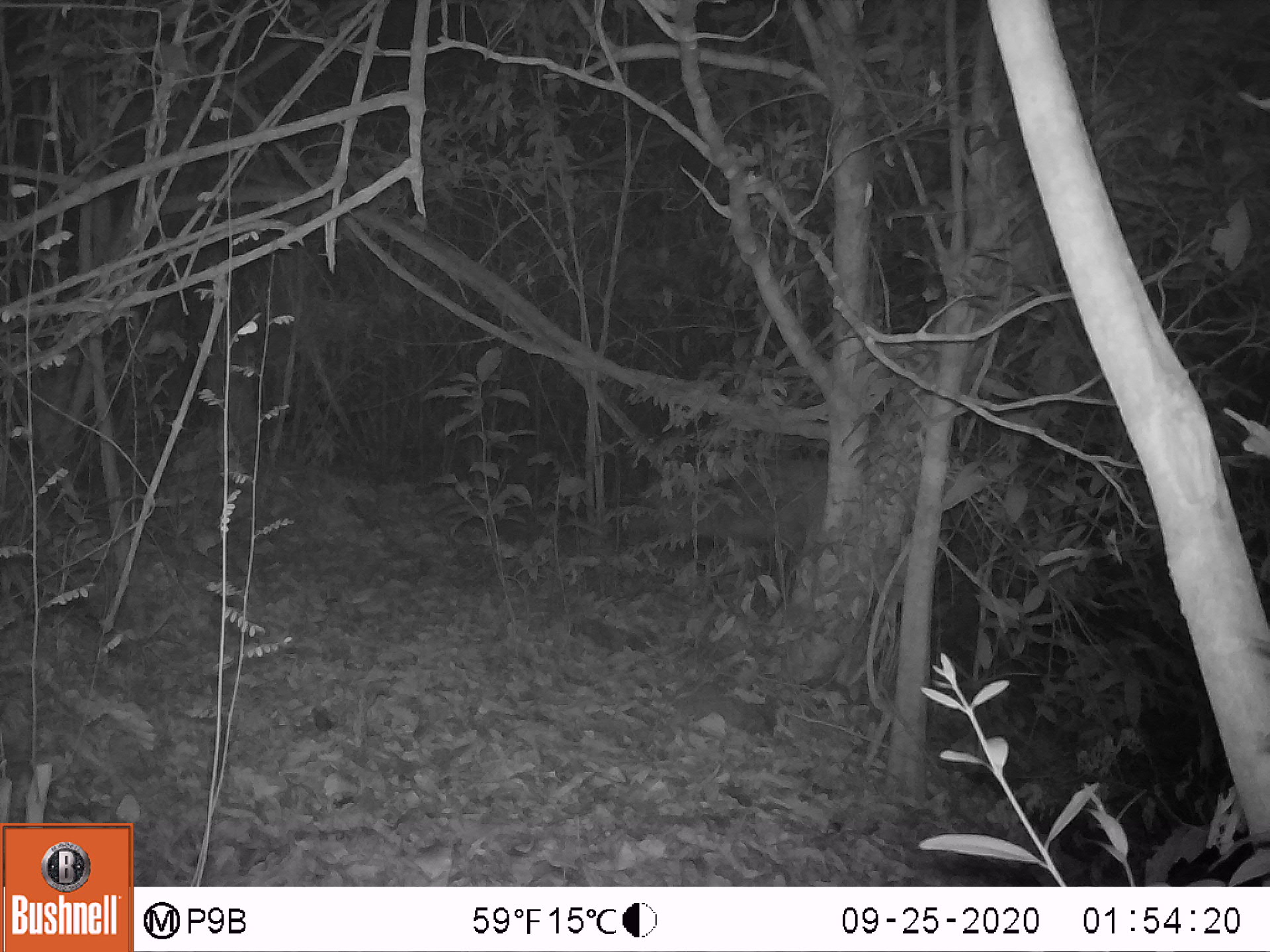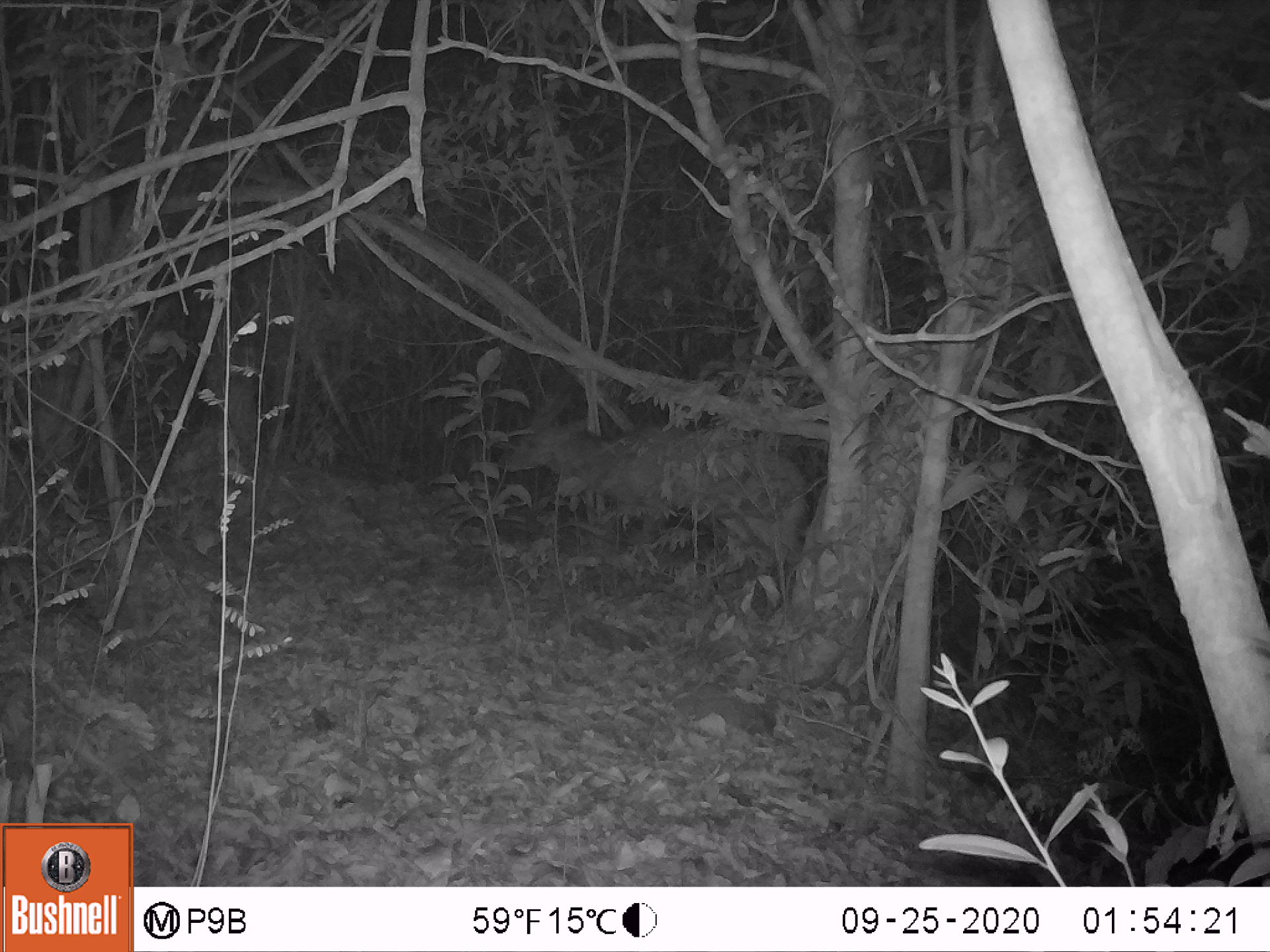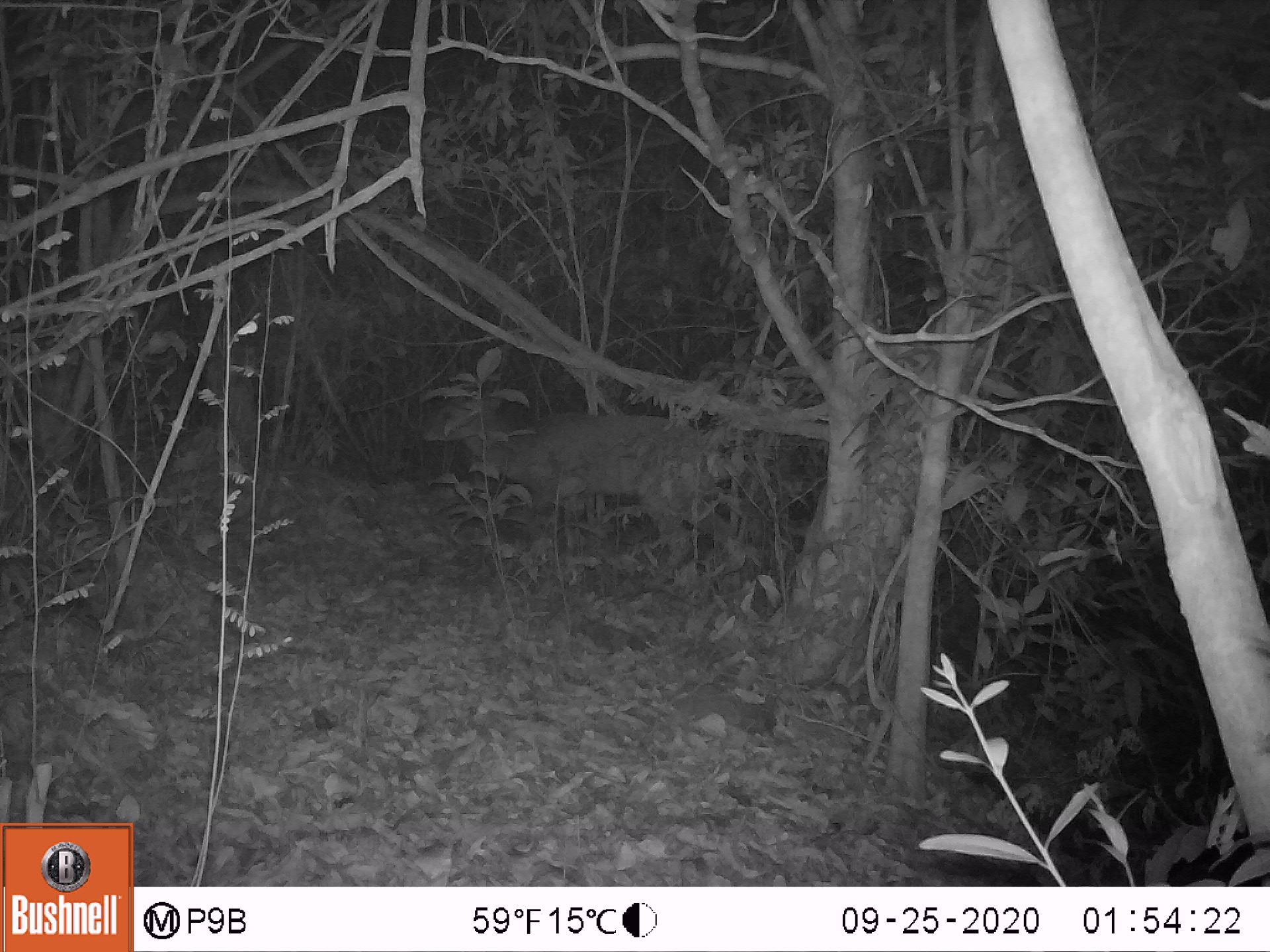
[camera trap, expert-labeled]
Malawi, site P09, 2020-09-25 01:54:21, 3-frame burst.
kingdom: Animalia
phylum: Chordata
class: Mammalia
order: Artiodactyla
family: Bovidae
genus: Tragelaphus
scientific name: Tragelaphus sylvaticus sylvaticus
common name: cape bushbuck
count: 1